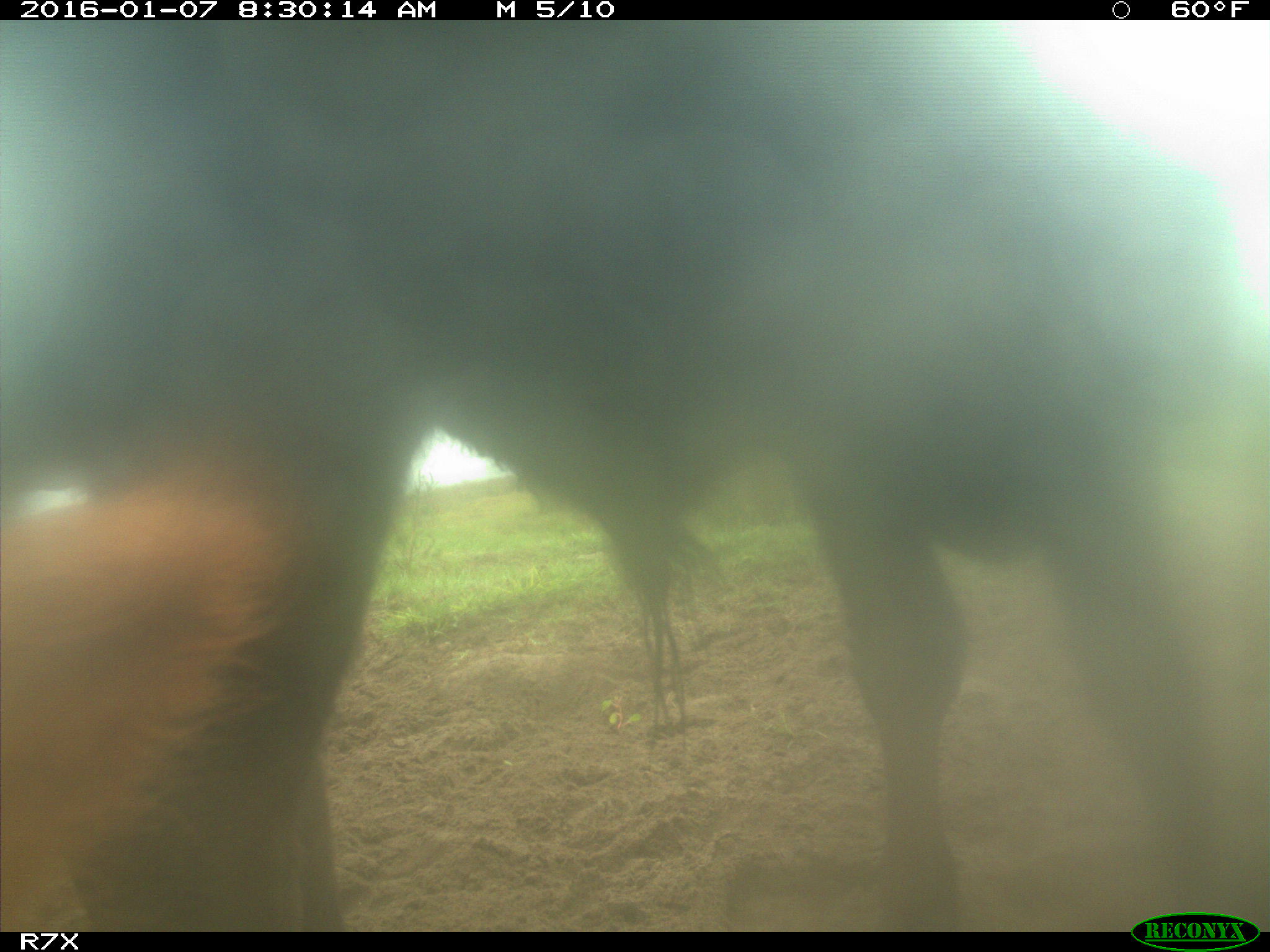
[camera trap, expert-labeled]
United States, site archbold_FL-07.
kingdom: Animalia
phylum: Chordata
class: Mammalia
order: Artiodactyla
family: Bovidae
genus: Bos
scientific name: Bos taurus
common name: domestic cow